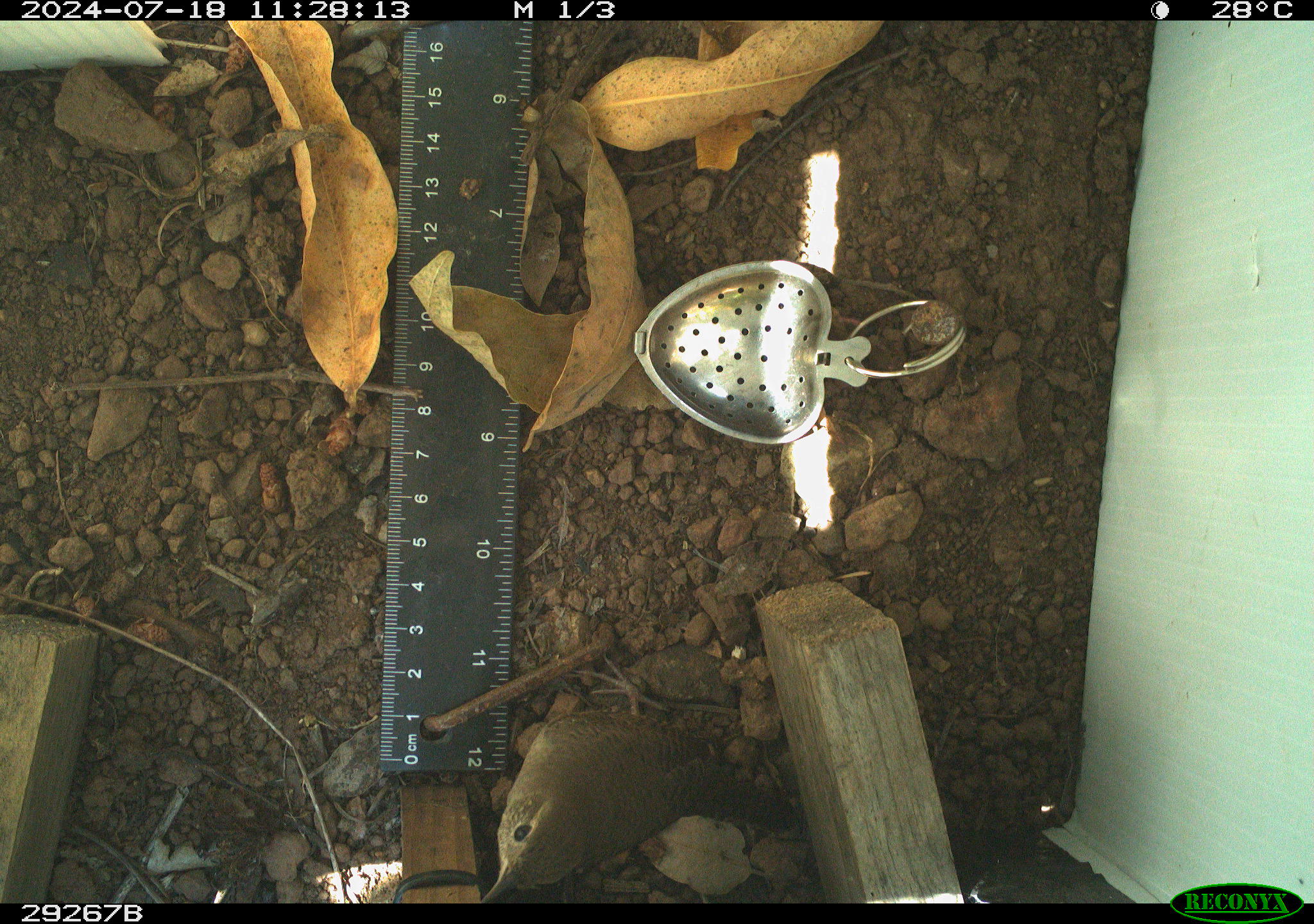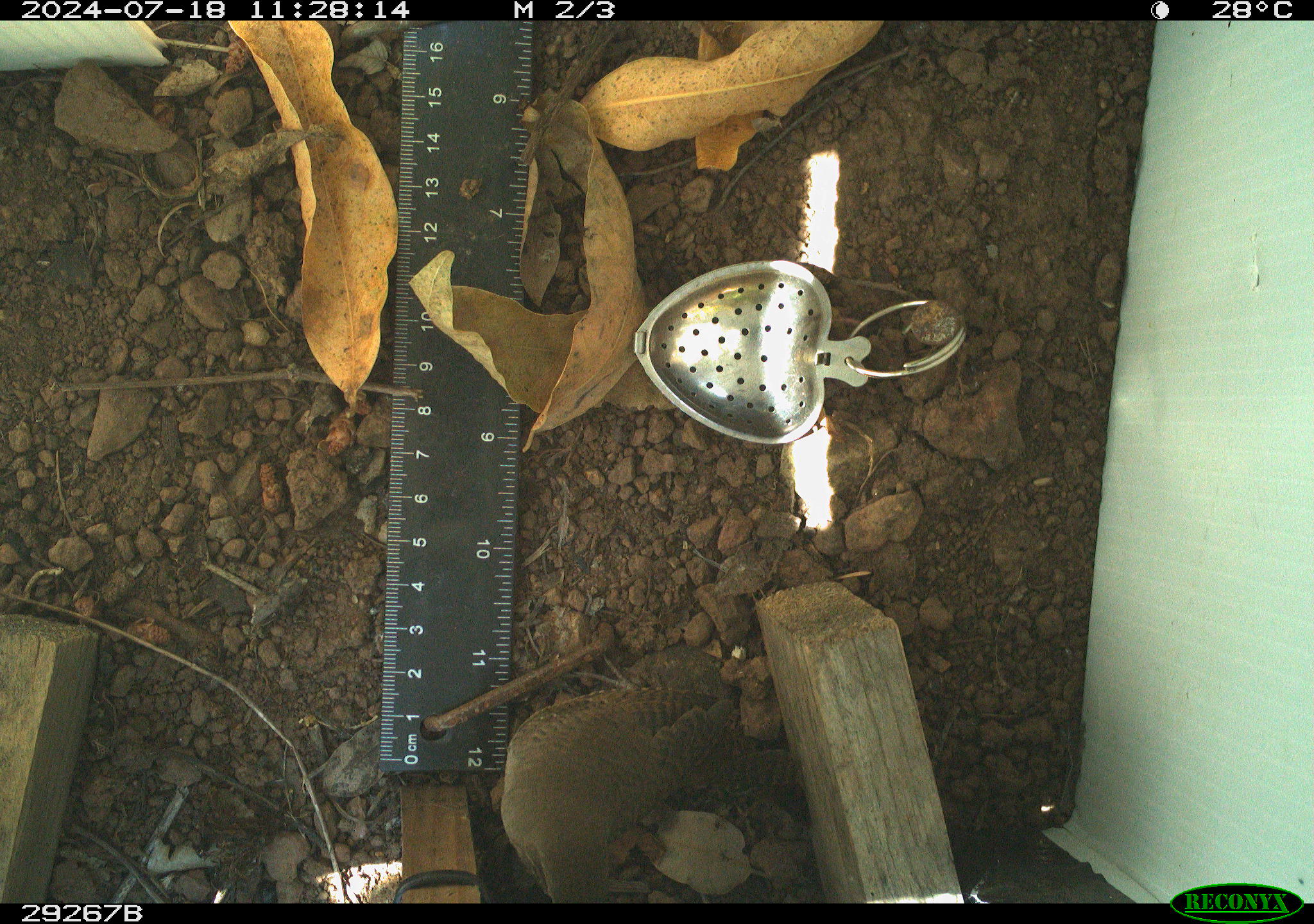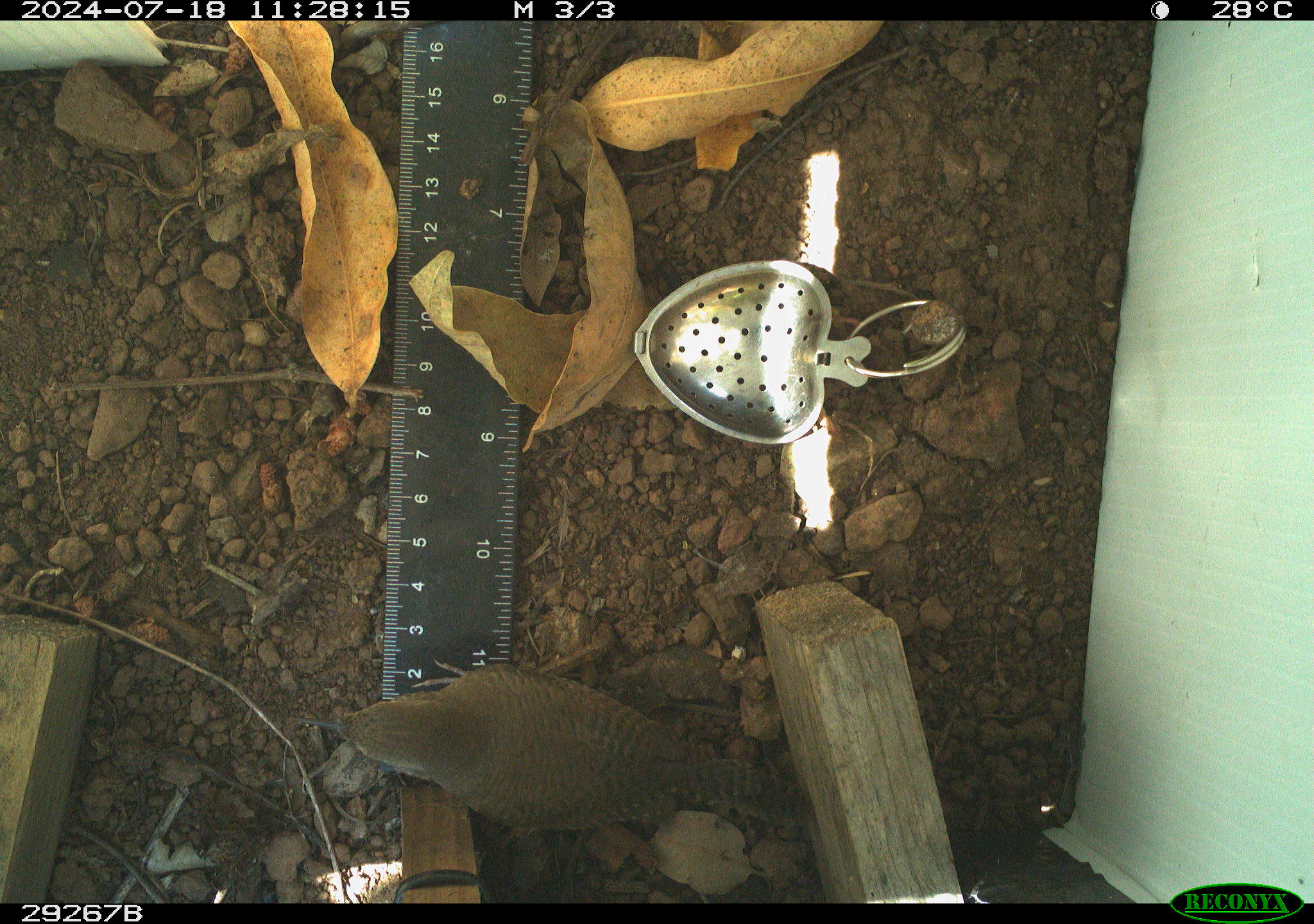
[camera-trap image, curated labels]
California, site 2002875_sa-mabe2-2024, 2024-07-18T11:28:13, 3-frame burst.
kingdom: Animalia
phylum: Chordata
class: Aves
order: Passeriformes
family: Troglodytidae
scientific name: Troglodytidae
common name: wren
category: troglodytidae family